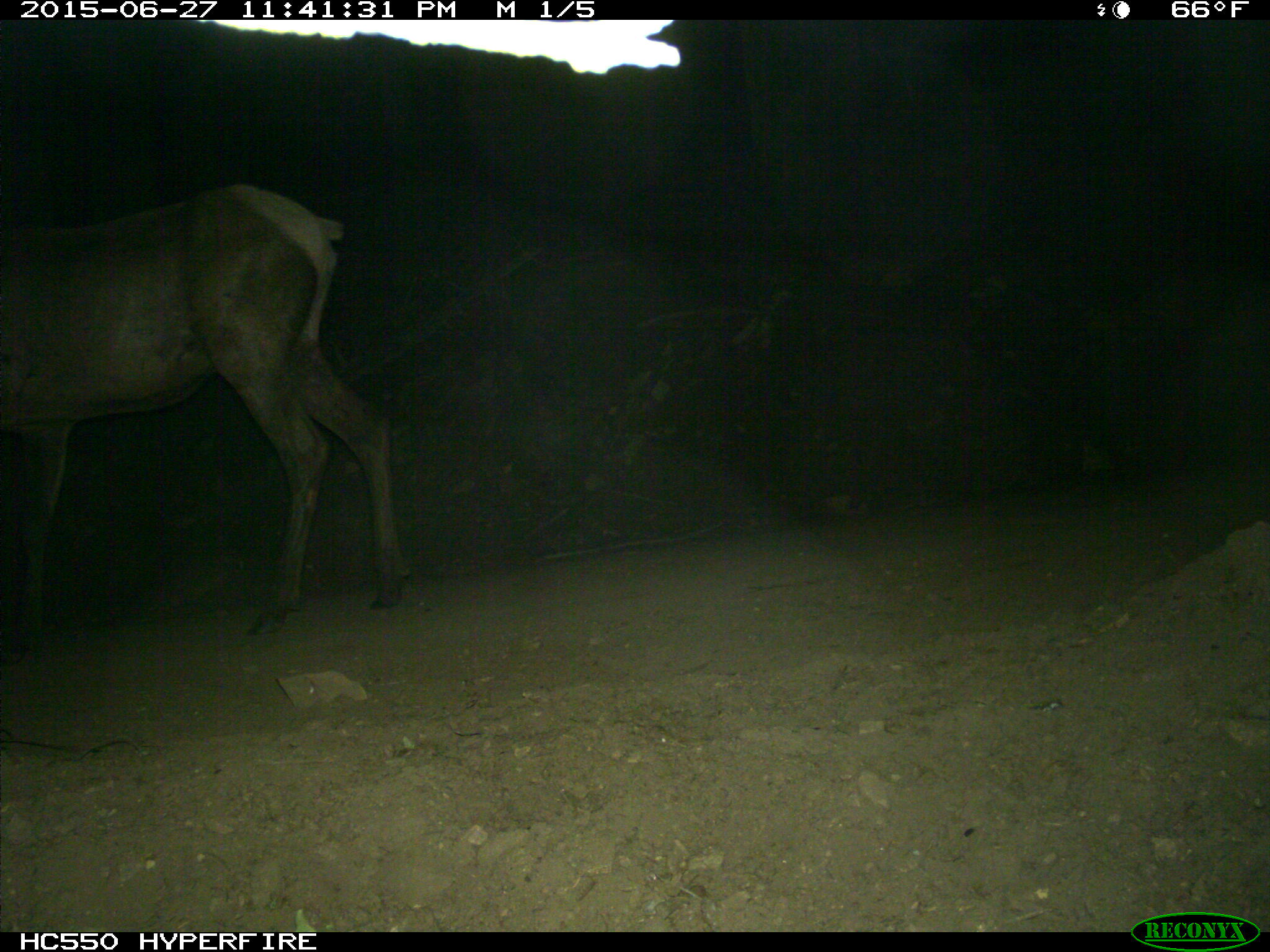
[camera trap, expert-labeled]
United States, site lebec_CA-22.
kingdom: Animalia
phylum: Chordata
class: Mammalia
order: Artiodactyla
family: Cervidae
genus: Cervus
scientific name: Cervus canadensis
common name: elk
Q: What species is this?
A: Cervus canadensis (elk).